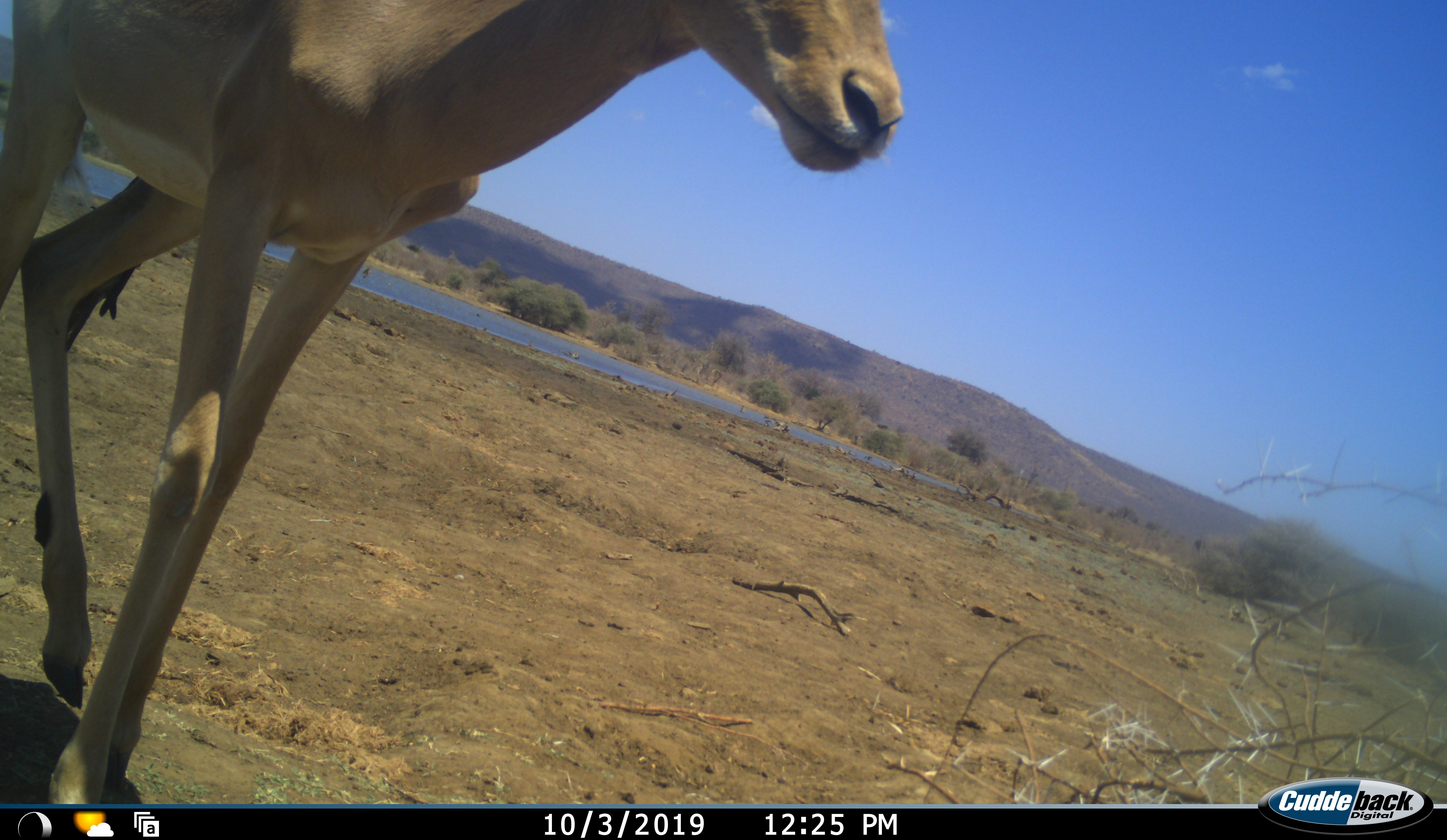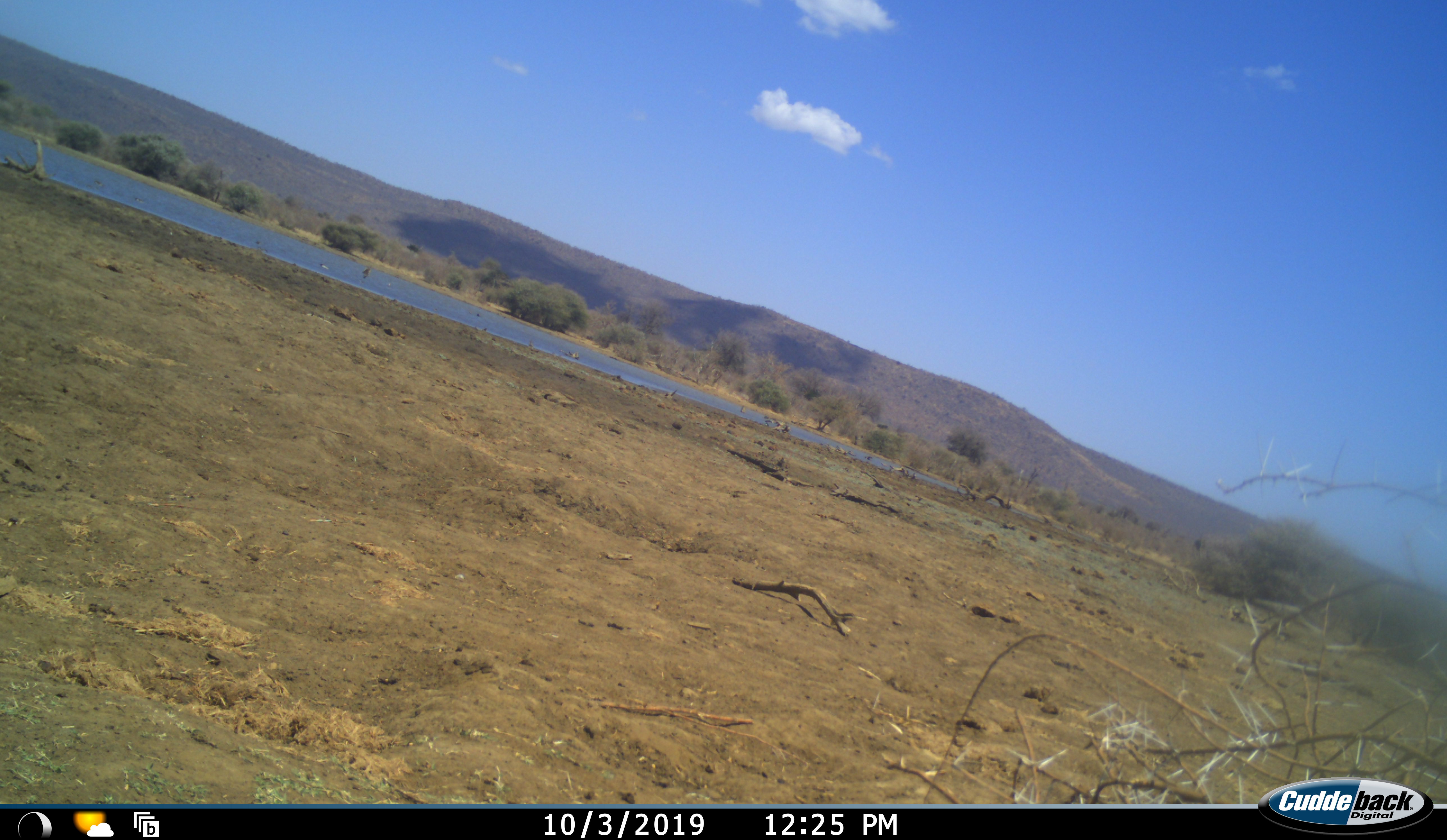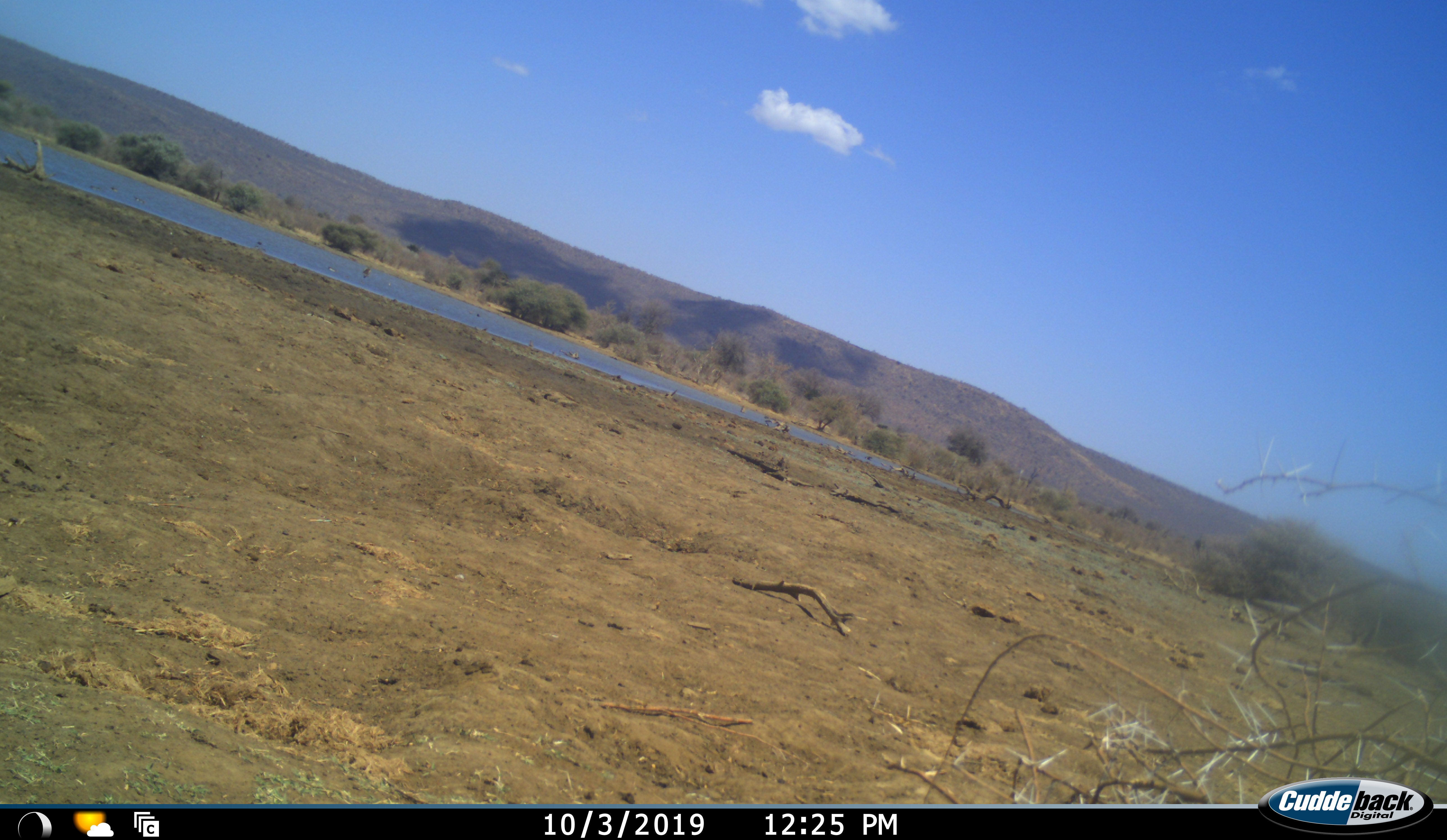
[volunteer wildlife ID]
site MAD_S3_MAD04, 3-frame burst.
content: unidentified animal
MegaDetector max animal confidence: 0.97